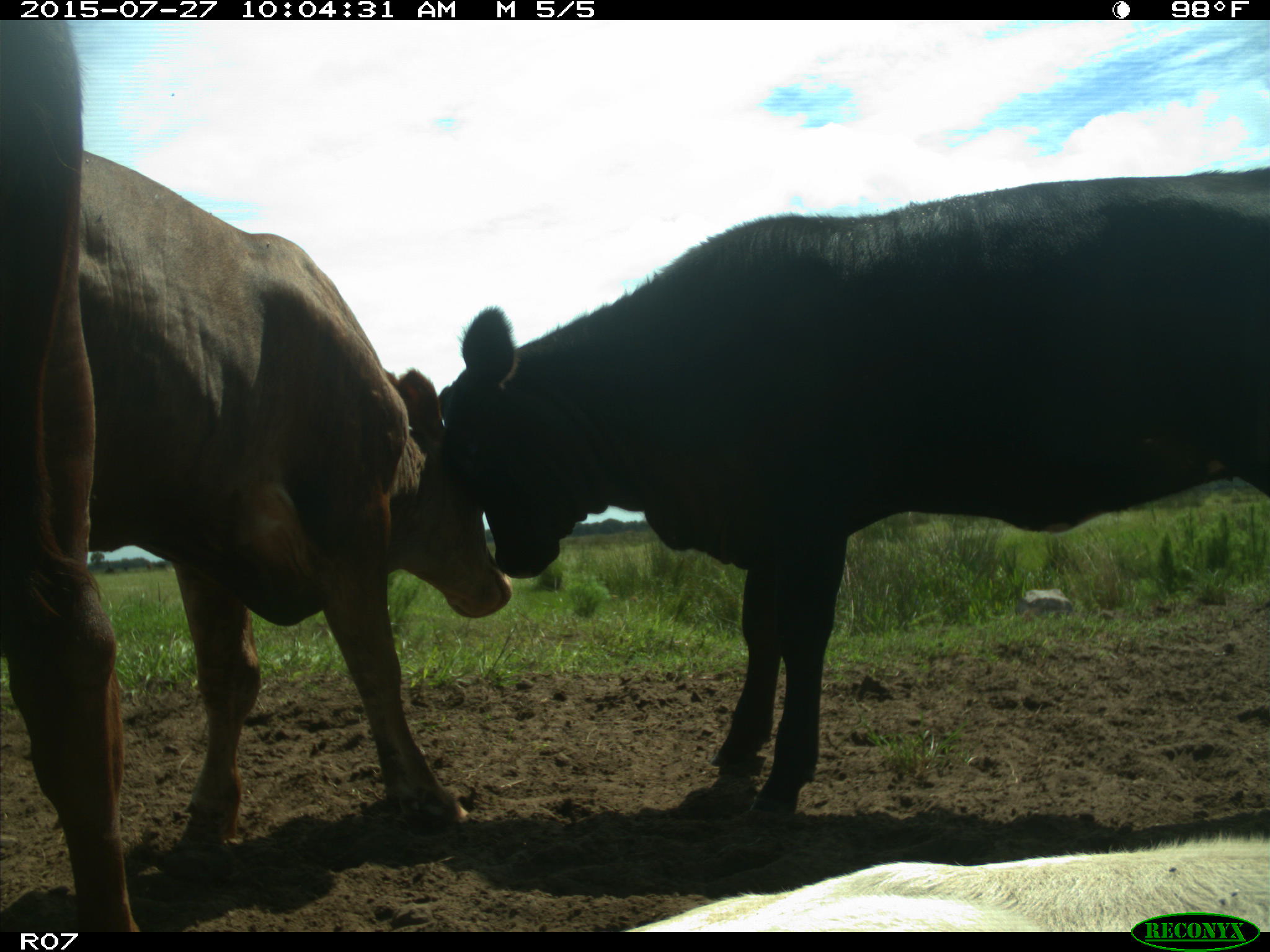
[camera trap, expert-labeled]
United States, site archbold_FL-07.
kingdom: Animalia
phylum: Chordata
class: Mammalia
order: Artiodactyla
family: Bovidae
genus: Bos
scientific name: Bos taurus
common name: domestic cow